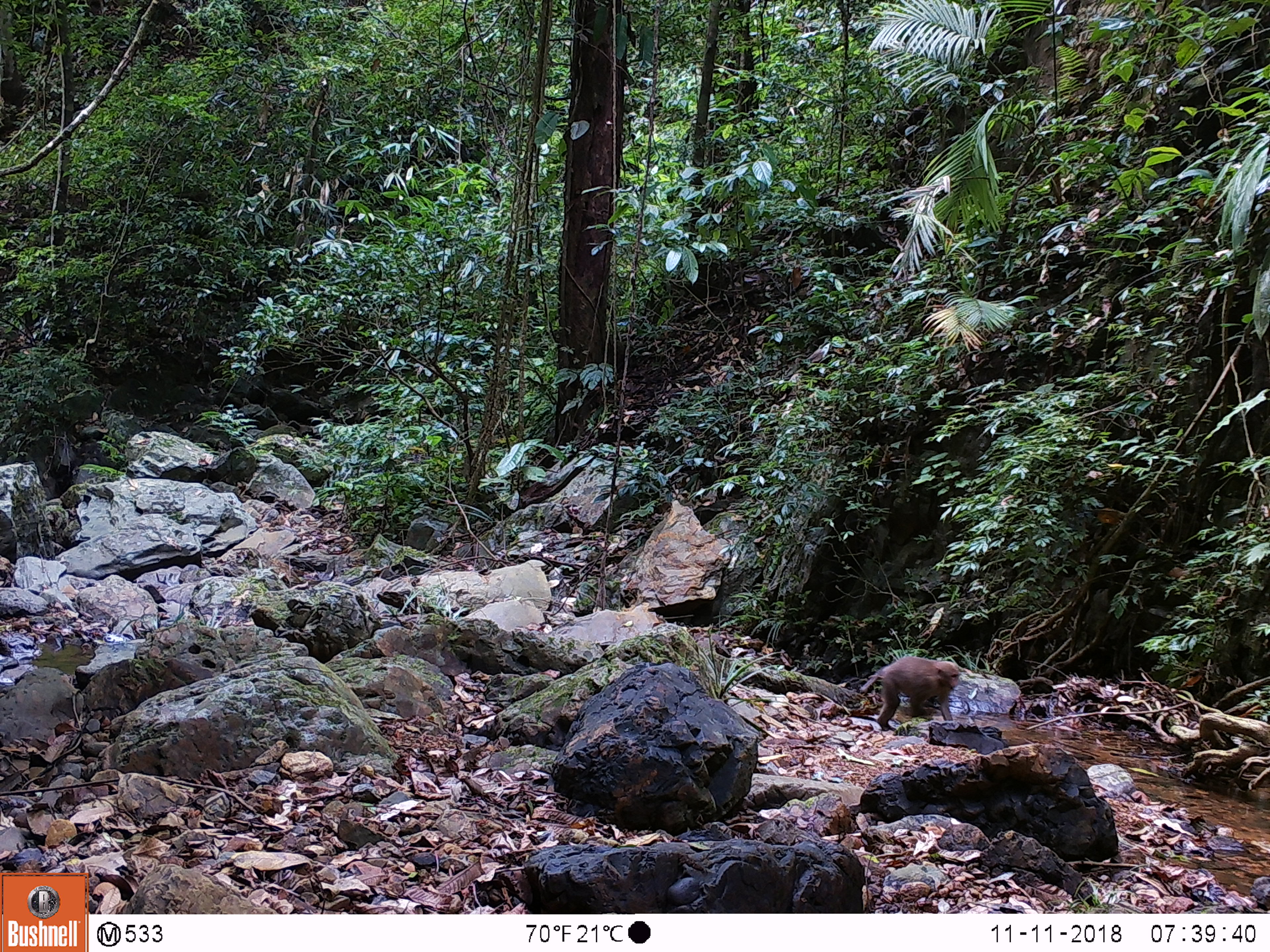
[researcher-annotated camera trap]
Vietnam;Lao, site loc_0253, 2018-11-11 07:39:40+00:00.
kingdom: Animalia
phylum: Chordata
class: Mammalia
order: Primates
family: Cercopithecidae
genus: Macaca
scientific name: Macaca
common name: macaques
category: assam or rhesus macaque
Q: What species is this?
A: Assam or rhesus macaque (macaques) (Macaca).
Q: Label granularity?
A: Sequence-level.